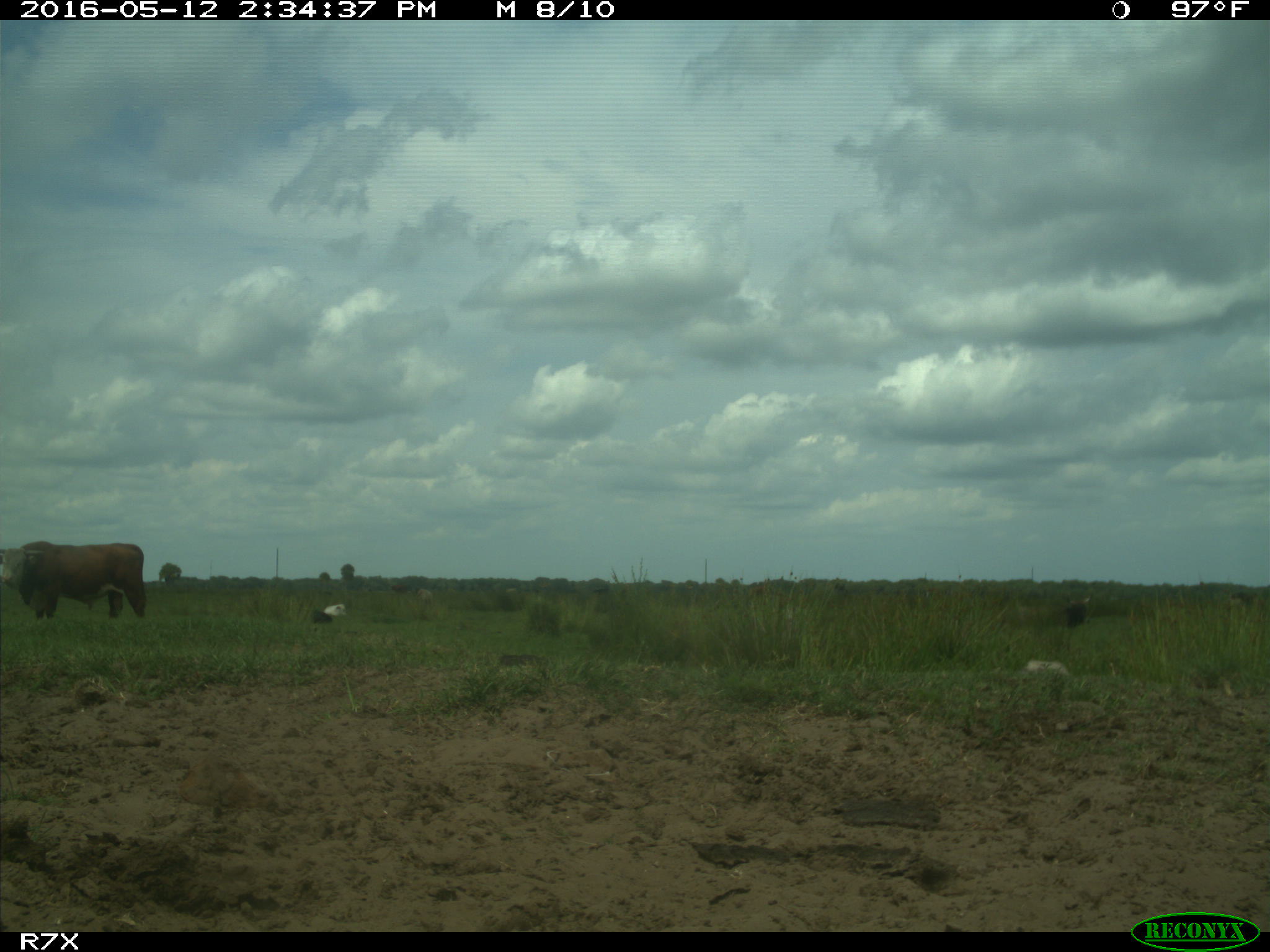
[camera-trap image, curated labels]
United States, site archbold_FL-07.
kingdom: Animalia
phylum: Chordata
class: Mammalia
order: Artiodactyla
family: Bovidae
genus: Bos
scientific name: Bos taurus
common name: domestic cow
Bos taurus (domestic cow).